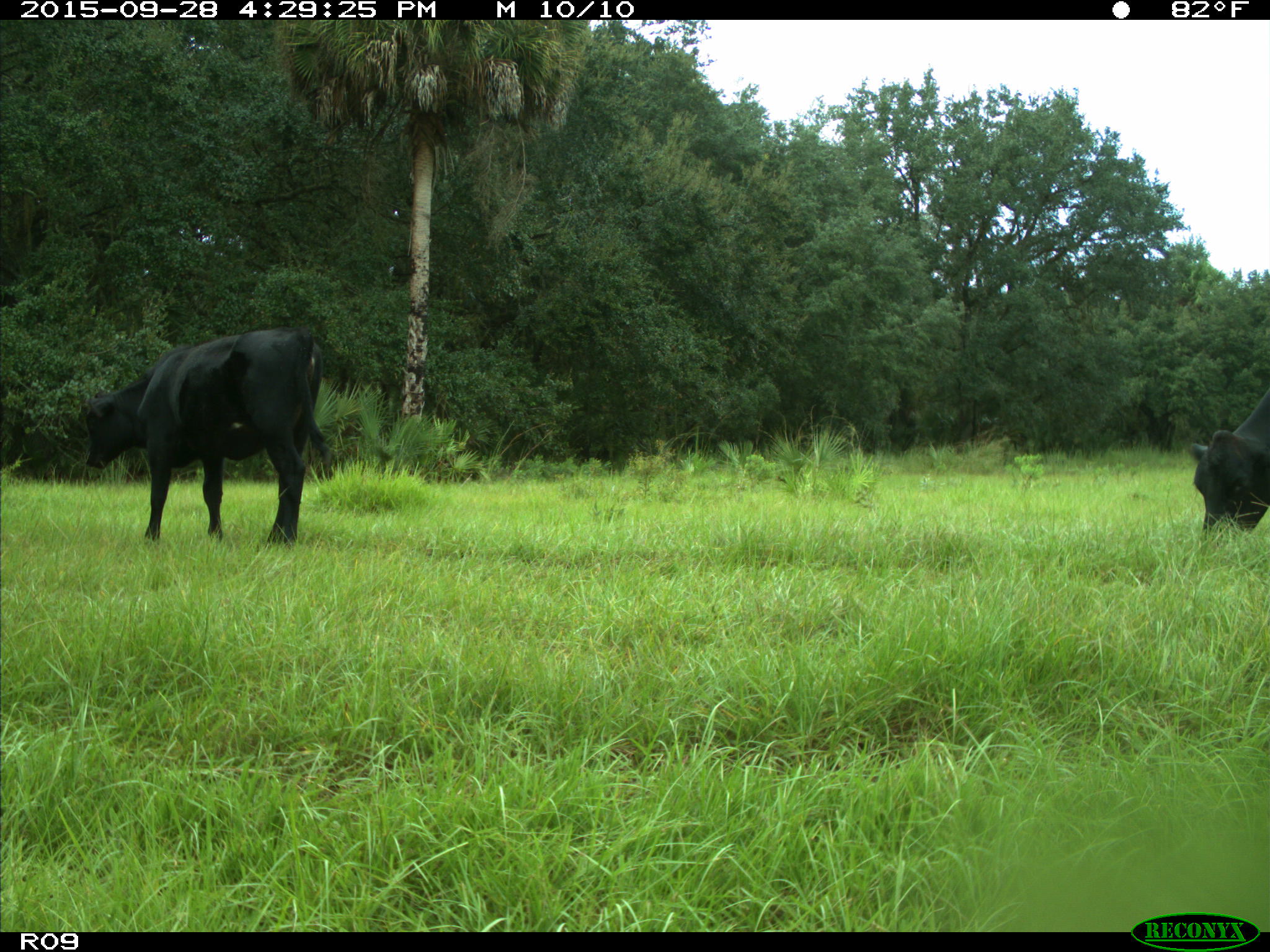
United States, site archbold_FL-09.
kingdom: Animalia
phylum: Chordata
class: Mammalia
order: Artiodactyla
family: Bovidae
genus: Bos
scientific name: Bos taurus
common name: domestic cow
Bos taurus (domestic cow).